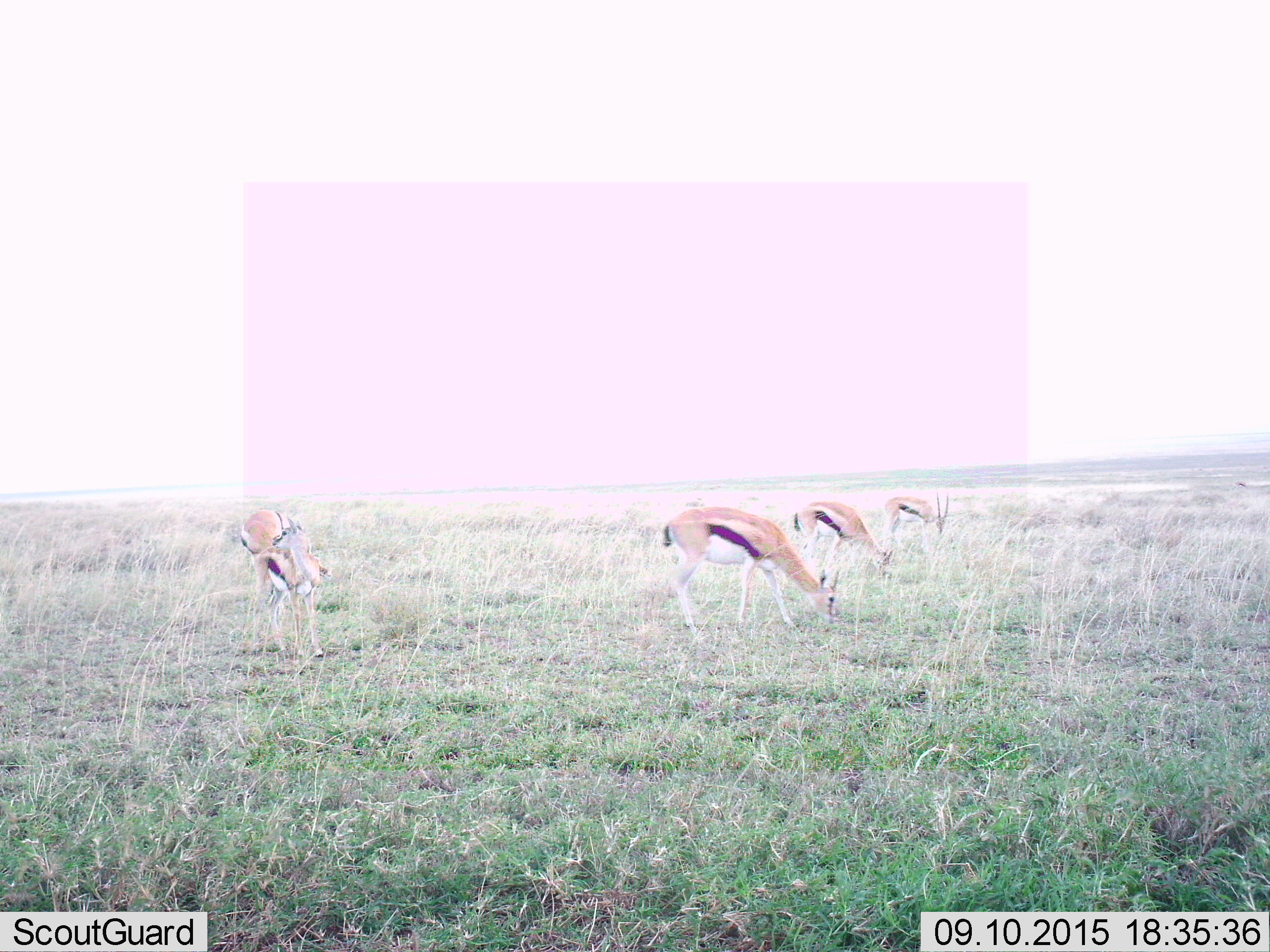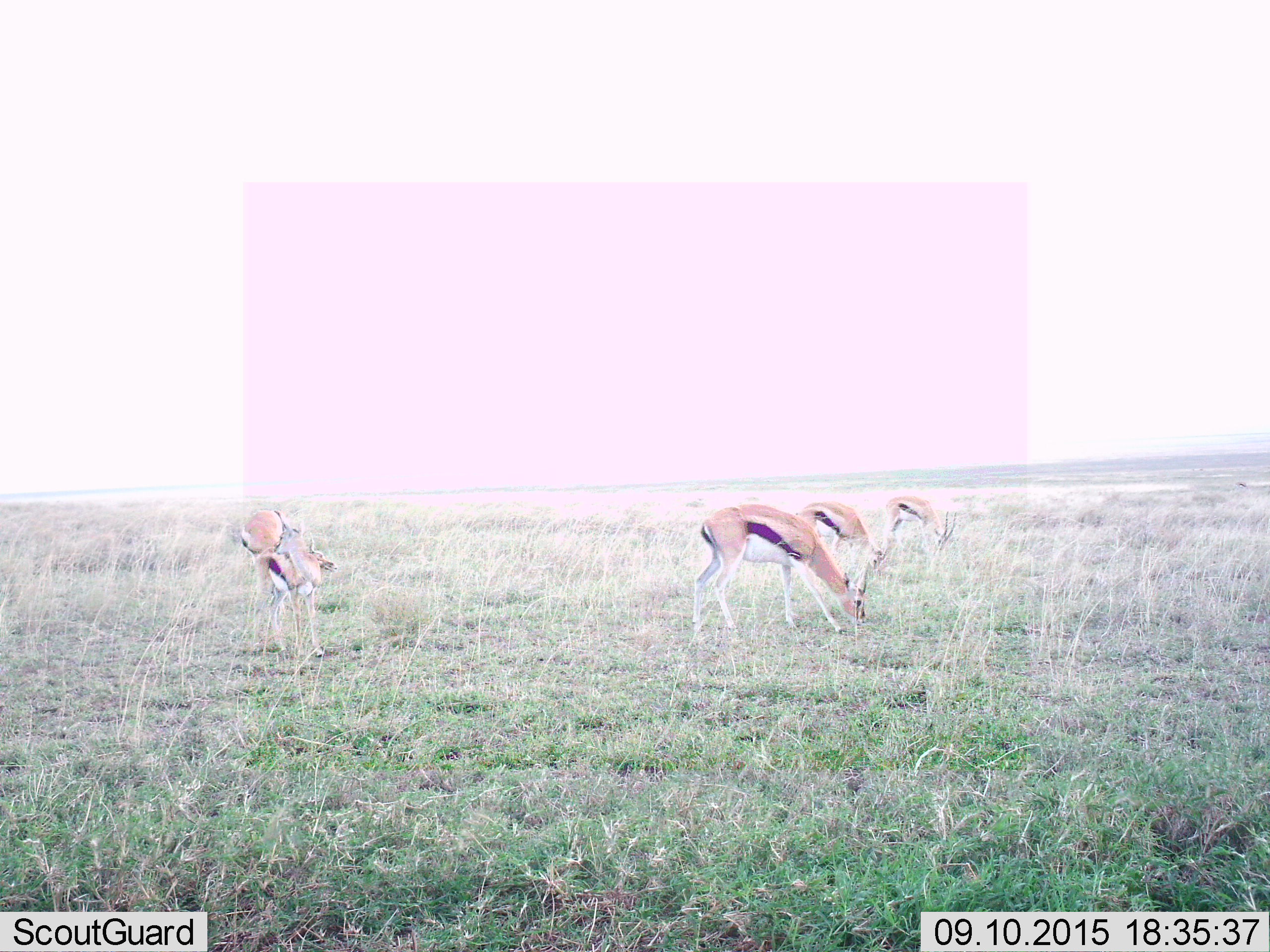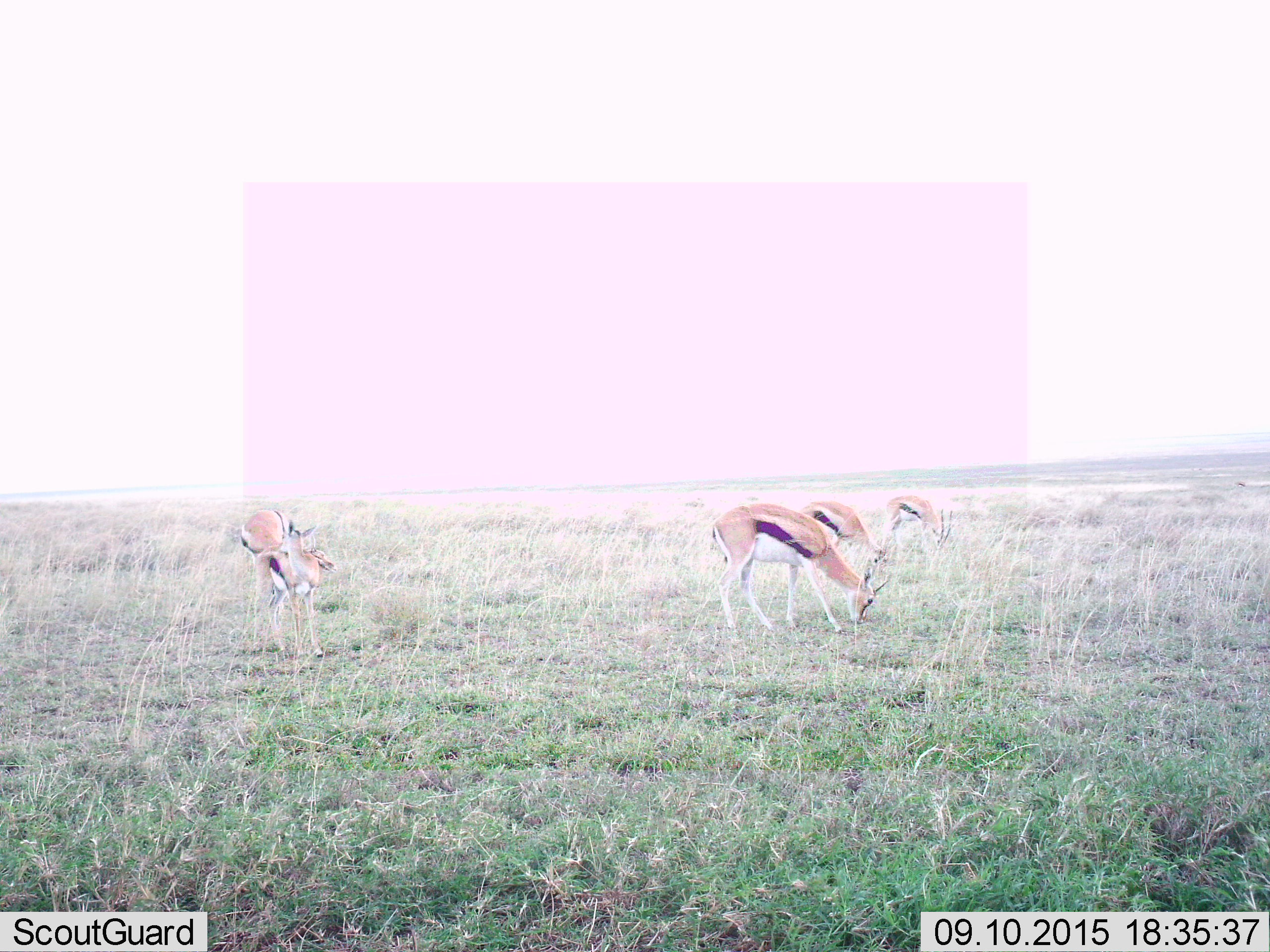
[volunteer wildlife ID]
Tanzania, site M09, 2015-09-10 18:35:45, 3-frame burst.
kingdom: Animalia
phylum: Chordata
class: Mammalia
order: Artiodactyla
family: Bovidae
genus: Eudorcas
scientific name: Eudorcas thomsonii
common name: thomson's gazelle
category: gazellethomsons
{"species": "gazellethomsons (thomson's gazelle) (Eudorcas thomsonii)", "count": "5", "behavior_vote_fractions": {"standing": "50%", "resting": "0%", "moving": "20%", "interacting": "20%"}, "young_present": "10%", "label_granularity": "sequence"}